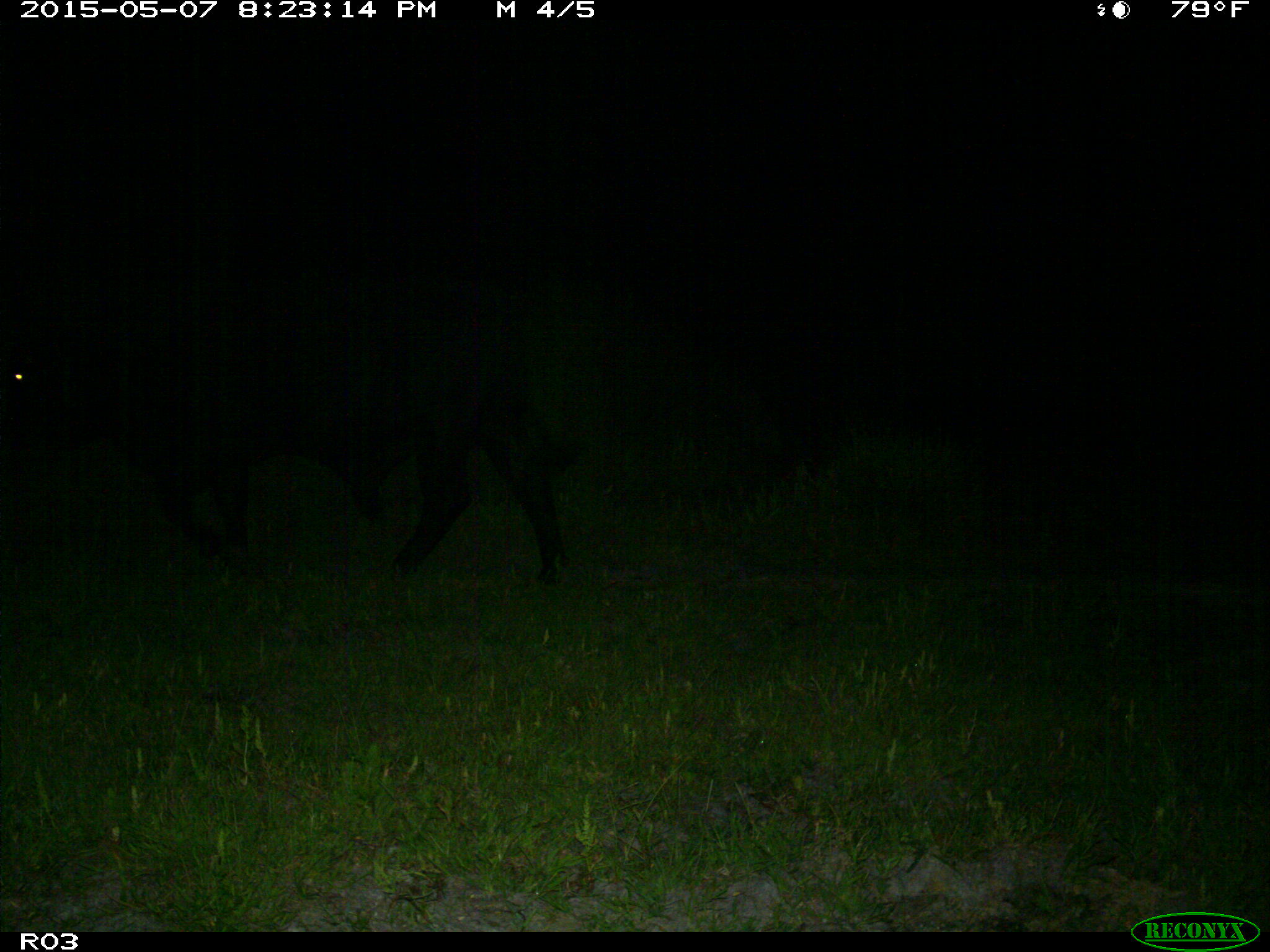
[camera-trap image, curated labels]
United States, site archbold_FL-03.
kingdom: Animalia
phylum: Chordata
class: Mammalia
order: Artiodactyla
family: Bovidae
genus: Bos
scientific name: Bos taurus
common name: domestic cow